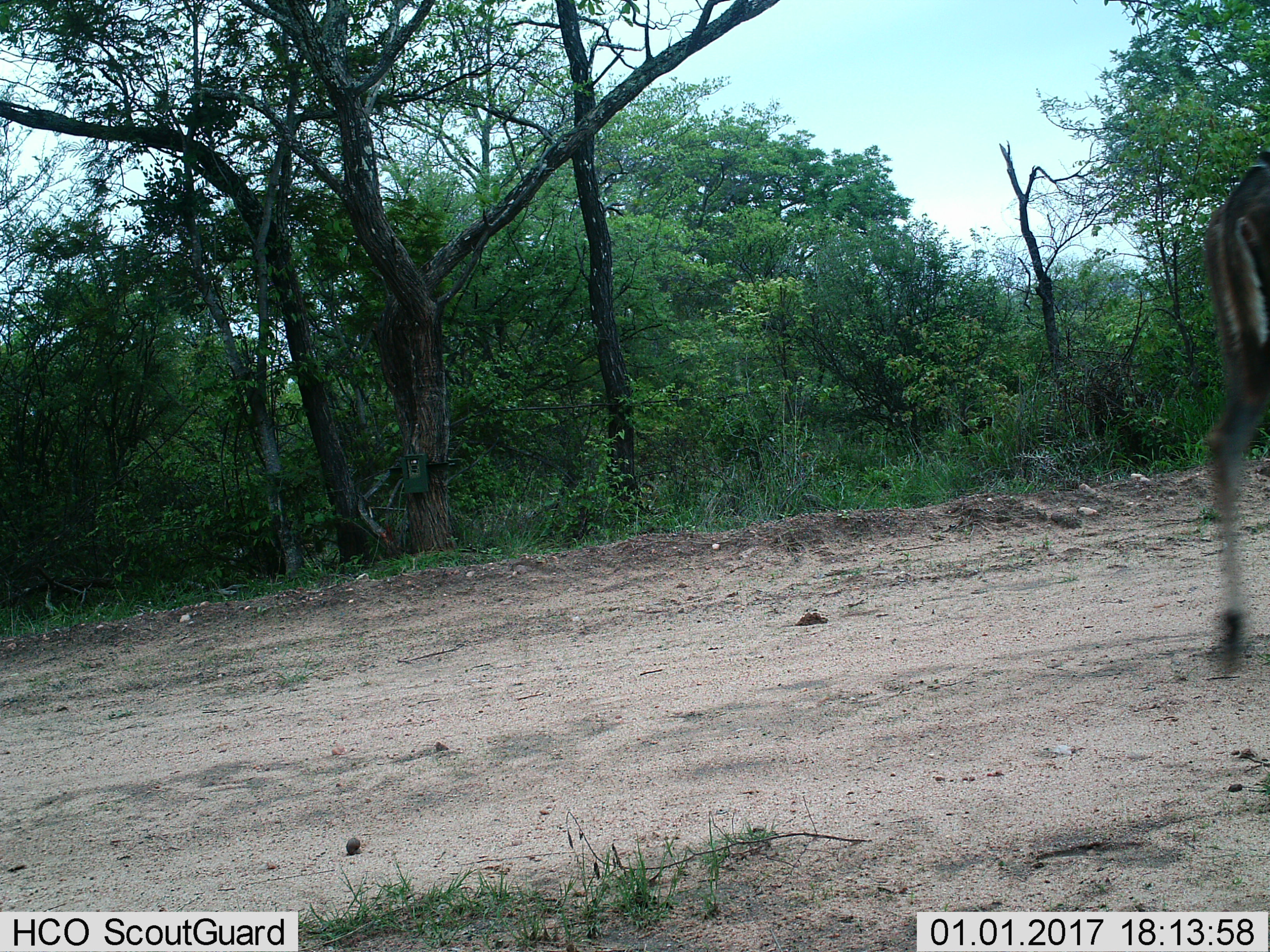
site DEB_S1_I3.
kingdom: Animalia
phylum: Chordata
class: Mammalia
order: Artiodactyla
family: Bovidae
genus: Tragelaphus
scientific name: Tragelaphus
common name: kudu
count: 1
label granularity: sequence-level